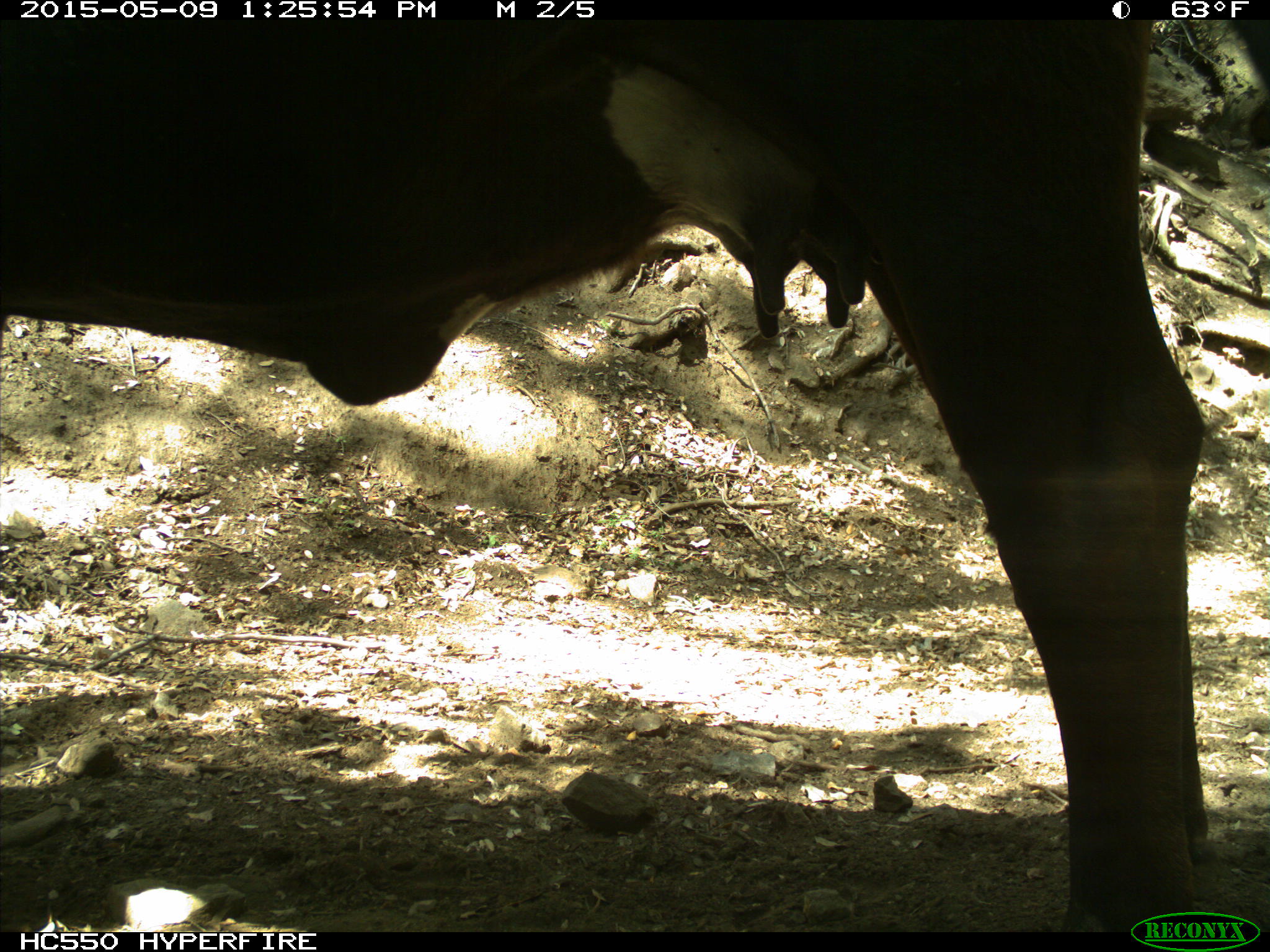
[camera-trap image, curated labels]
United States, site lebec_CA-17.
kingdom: Animalia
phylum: Chordata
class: Mammalia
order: Artiodactyla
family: Bovidae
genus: Bos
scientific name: Bos taurus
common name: domestic cow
Bos taurus (domestic cow).